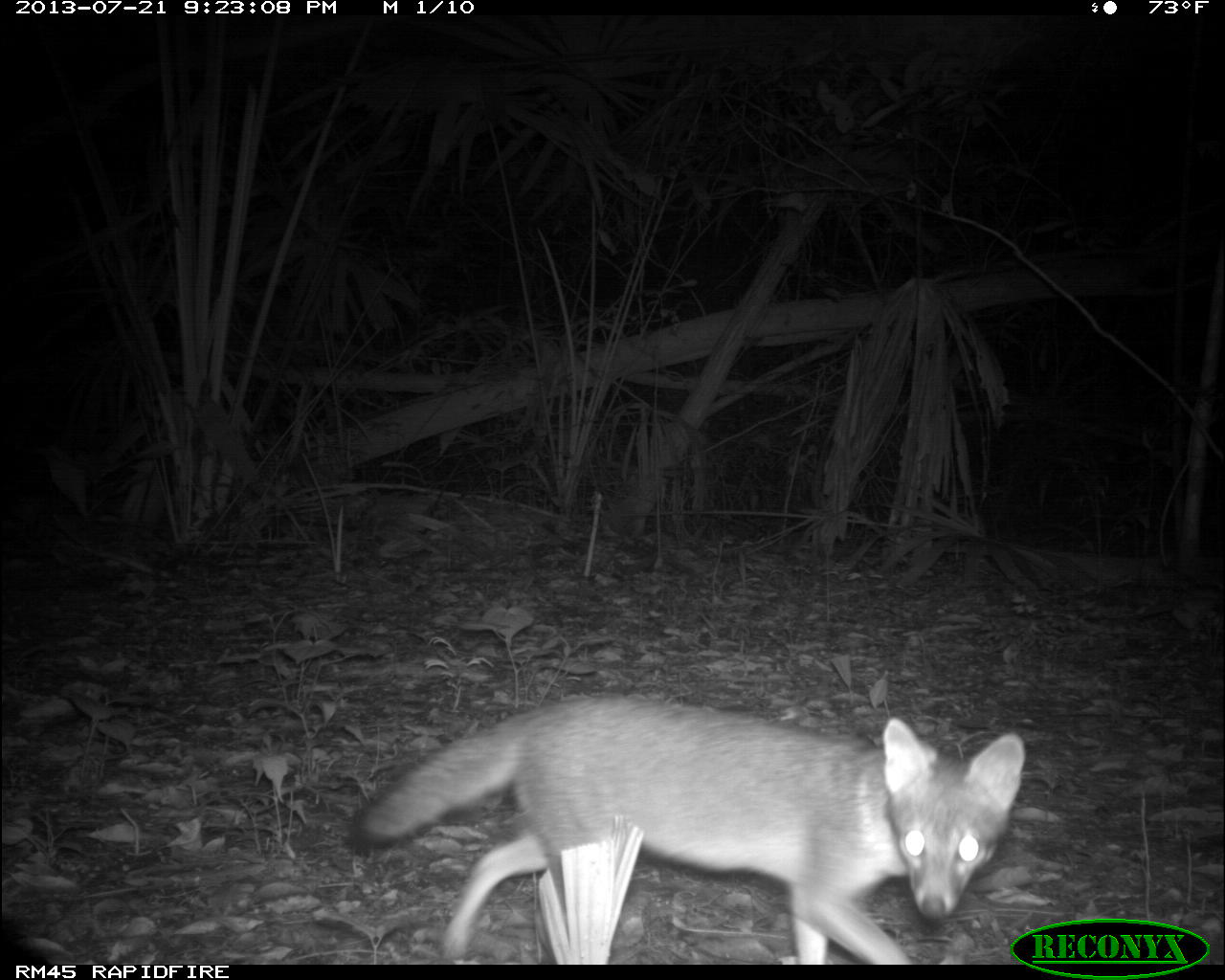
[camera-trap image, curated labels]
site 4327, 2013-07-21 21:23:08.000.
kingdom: Animalia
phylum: Chordata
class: Mammalia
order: Carnivora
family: Canidae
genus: Urocyon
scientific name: Urocyon cinereoargenteus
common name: gray fox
Urocyon cinereoargenteus (gray fox), count 1.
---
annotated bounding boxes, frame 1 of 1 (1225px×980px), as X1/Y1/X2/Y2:
urocyon cinereoargenteus: 349/692/1024/965